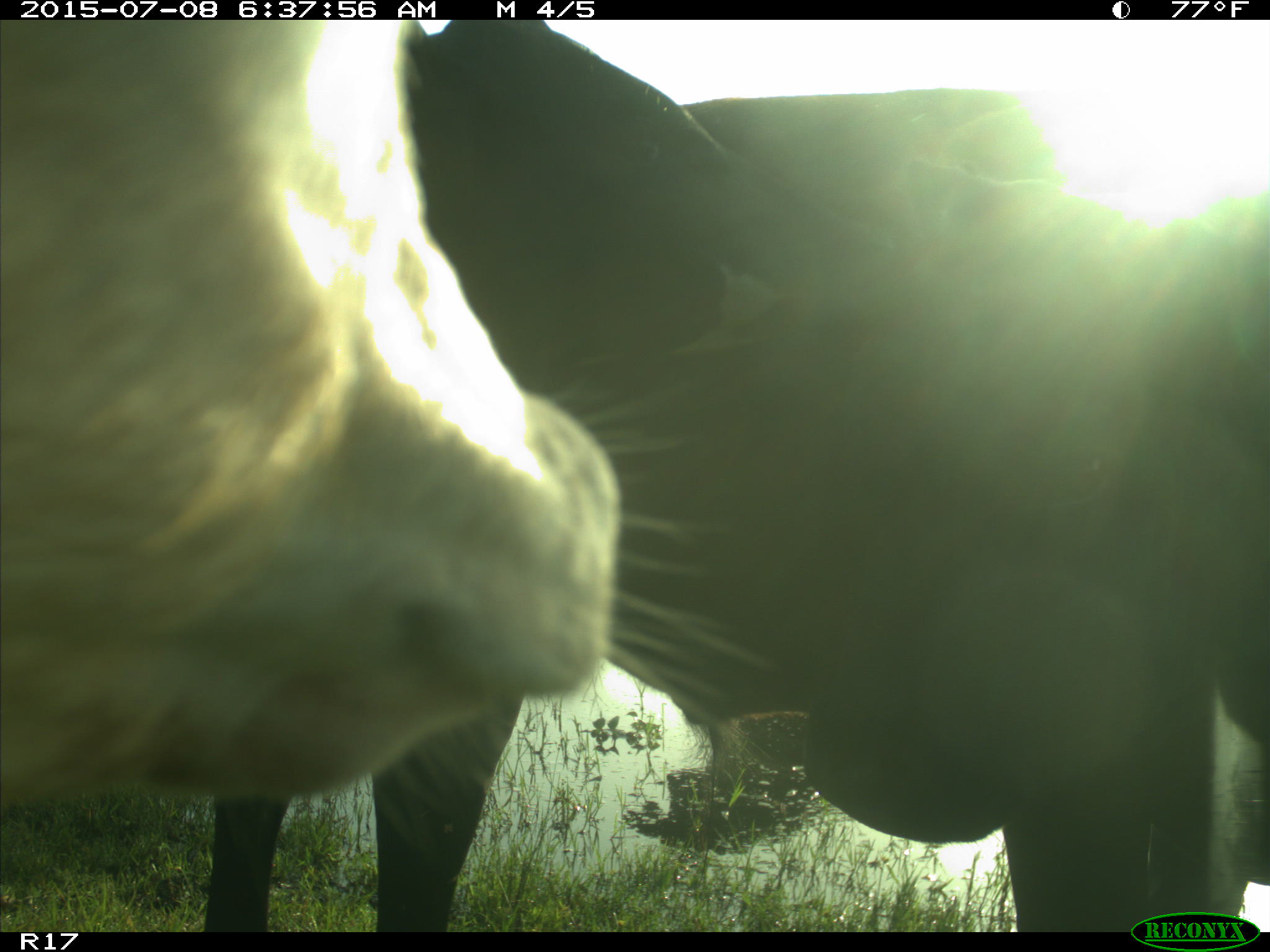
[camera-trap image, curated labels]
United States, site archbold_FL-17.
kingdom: Animalia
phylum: Chordata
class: Mammalia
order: Artiodactyla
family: Bovidae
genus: Bos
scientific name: Bos taurus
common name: domestic cow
Bos taurus (domestic cow).